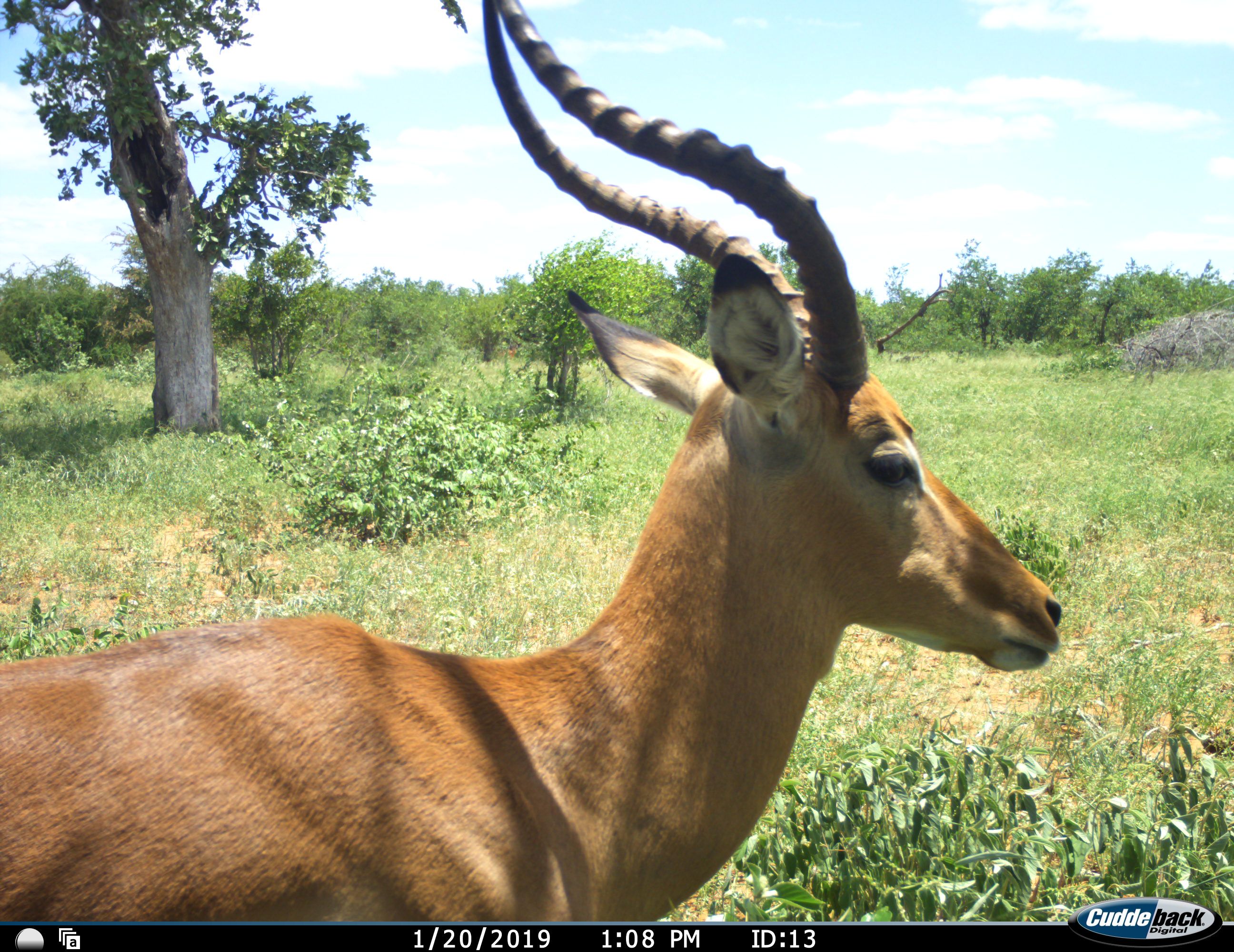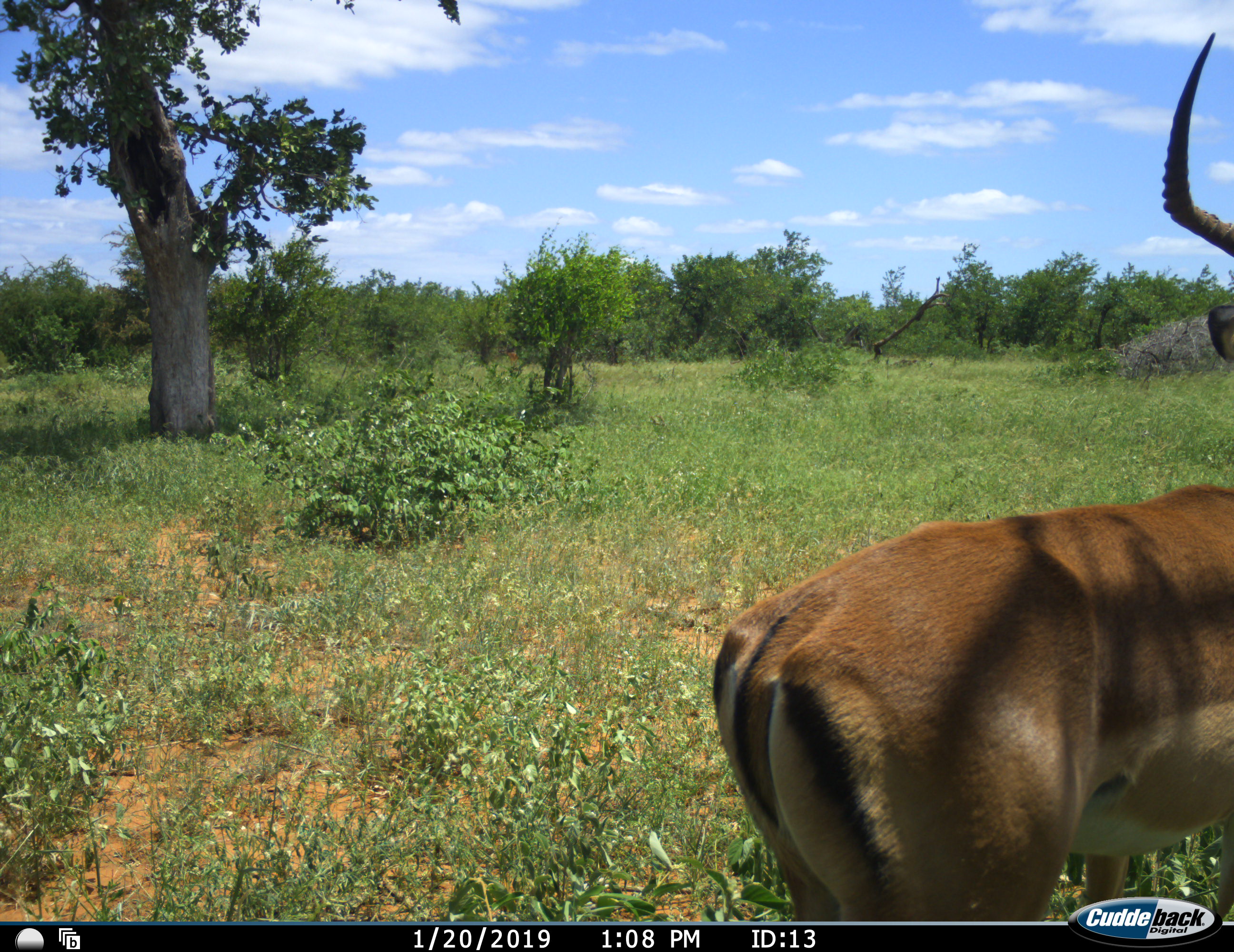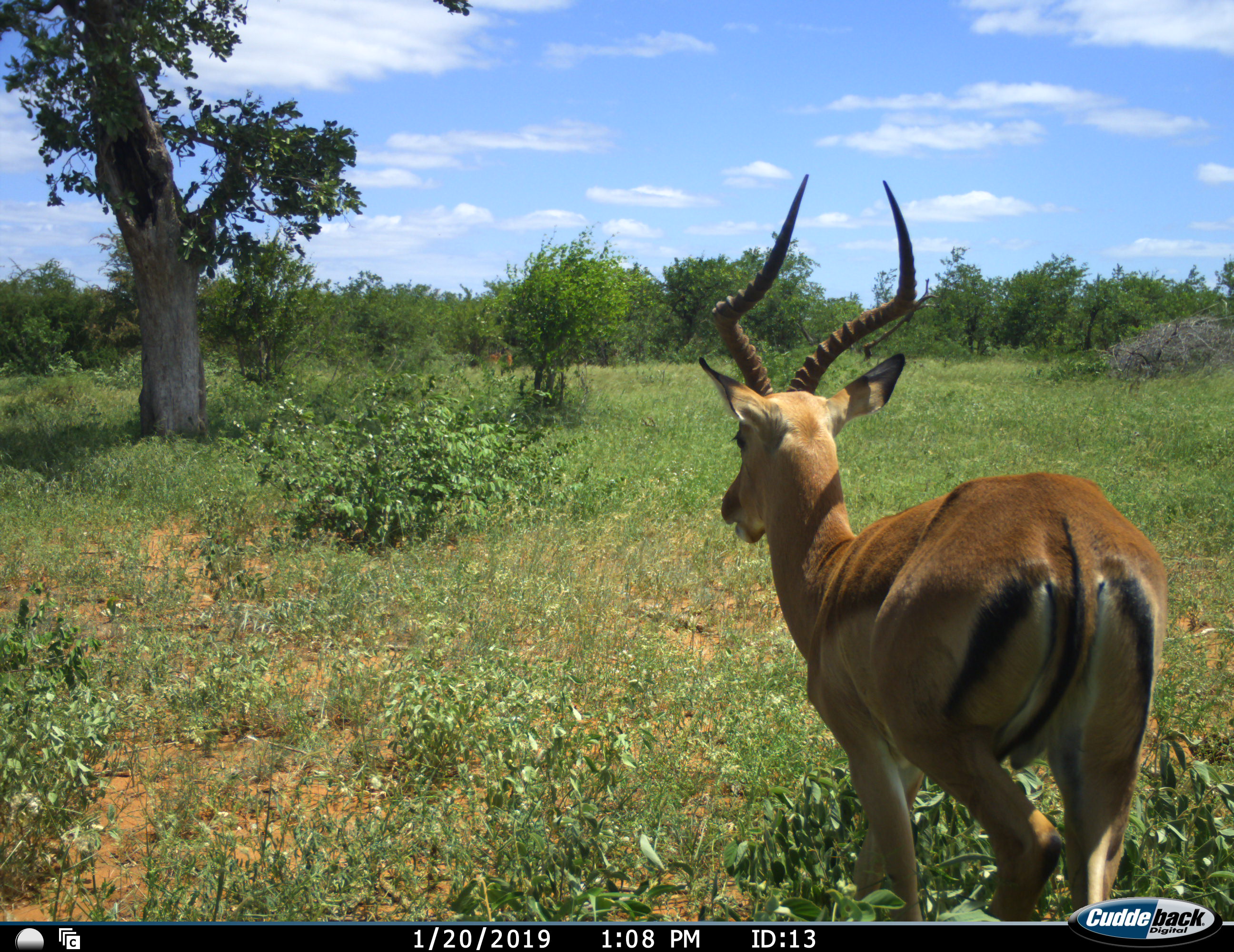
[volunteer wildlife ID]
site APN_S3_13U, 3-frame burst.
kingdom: Animalia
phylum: Chordata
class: Mammalia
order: Artiodactyla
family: Bovidae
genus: Aepyceros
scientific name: Aepyceros melampus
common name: impala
Impala (Aepyceros melampus), count 1. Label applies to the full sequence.